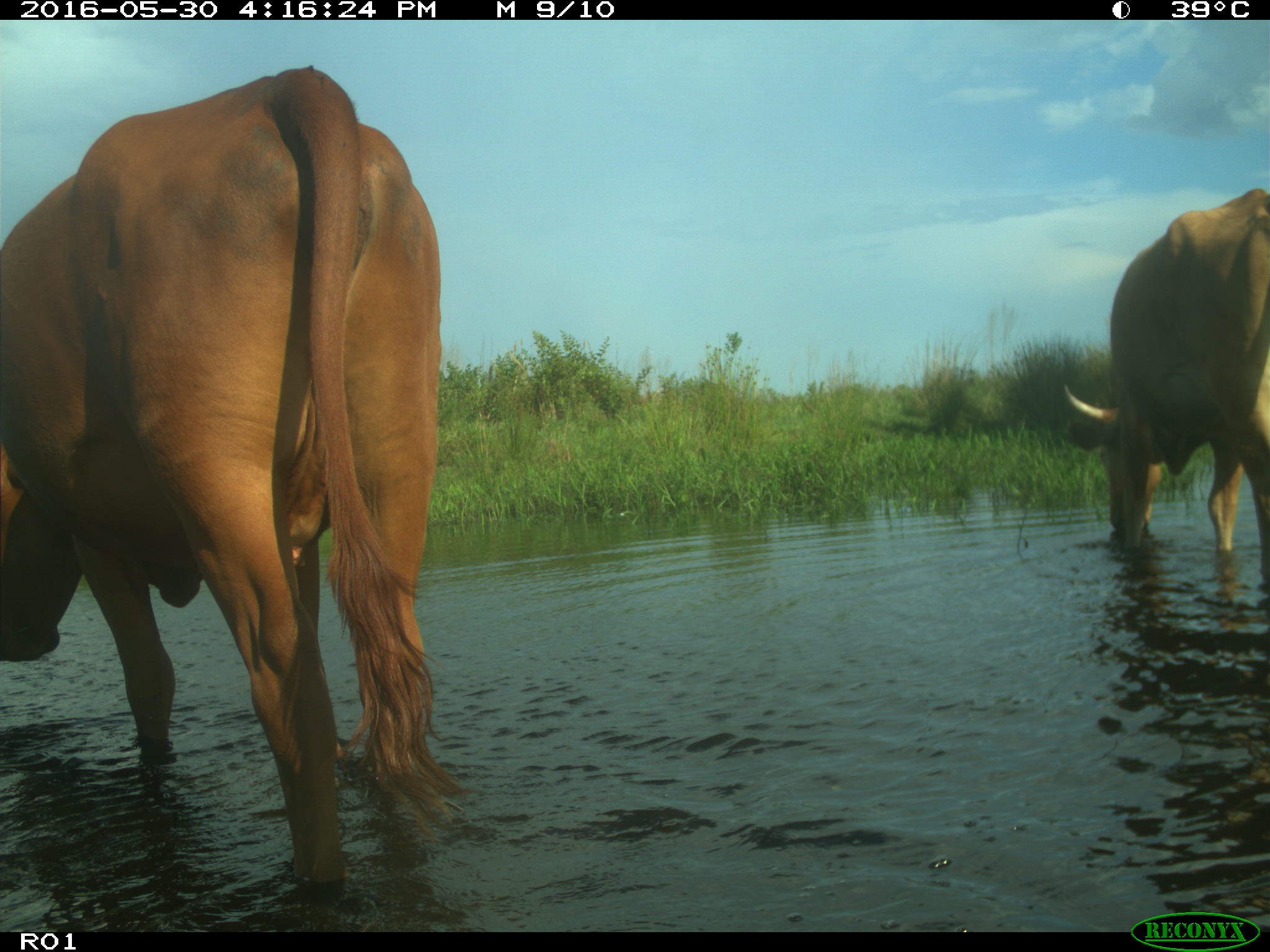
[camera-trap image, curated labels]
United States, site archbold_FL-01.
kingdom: Animalia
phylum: Chordata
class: Mammalia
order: Artiodactyla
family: Bovidae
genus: Bos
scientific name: Bos taurus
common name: domestic cow